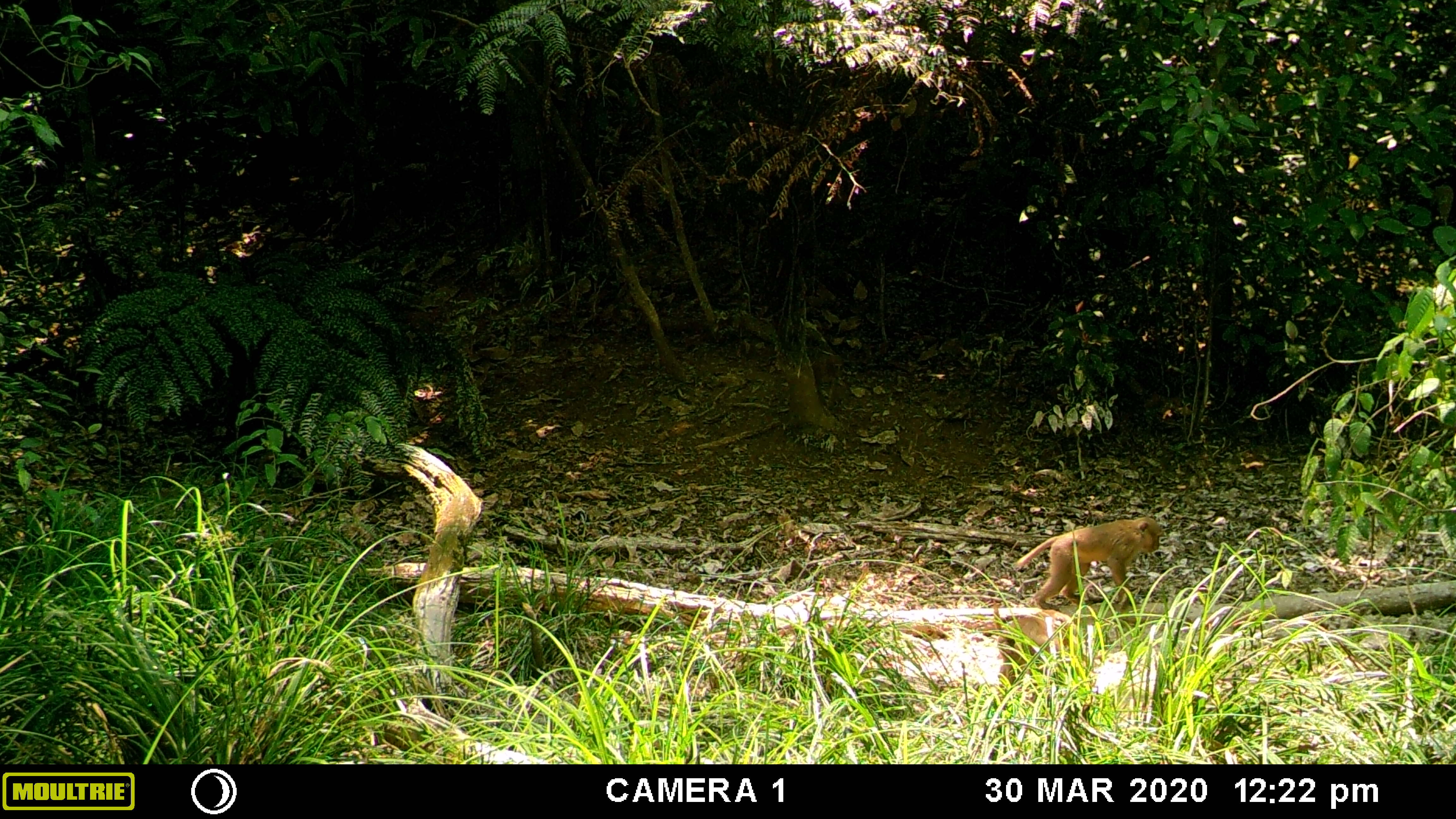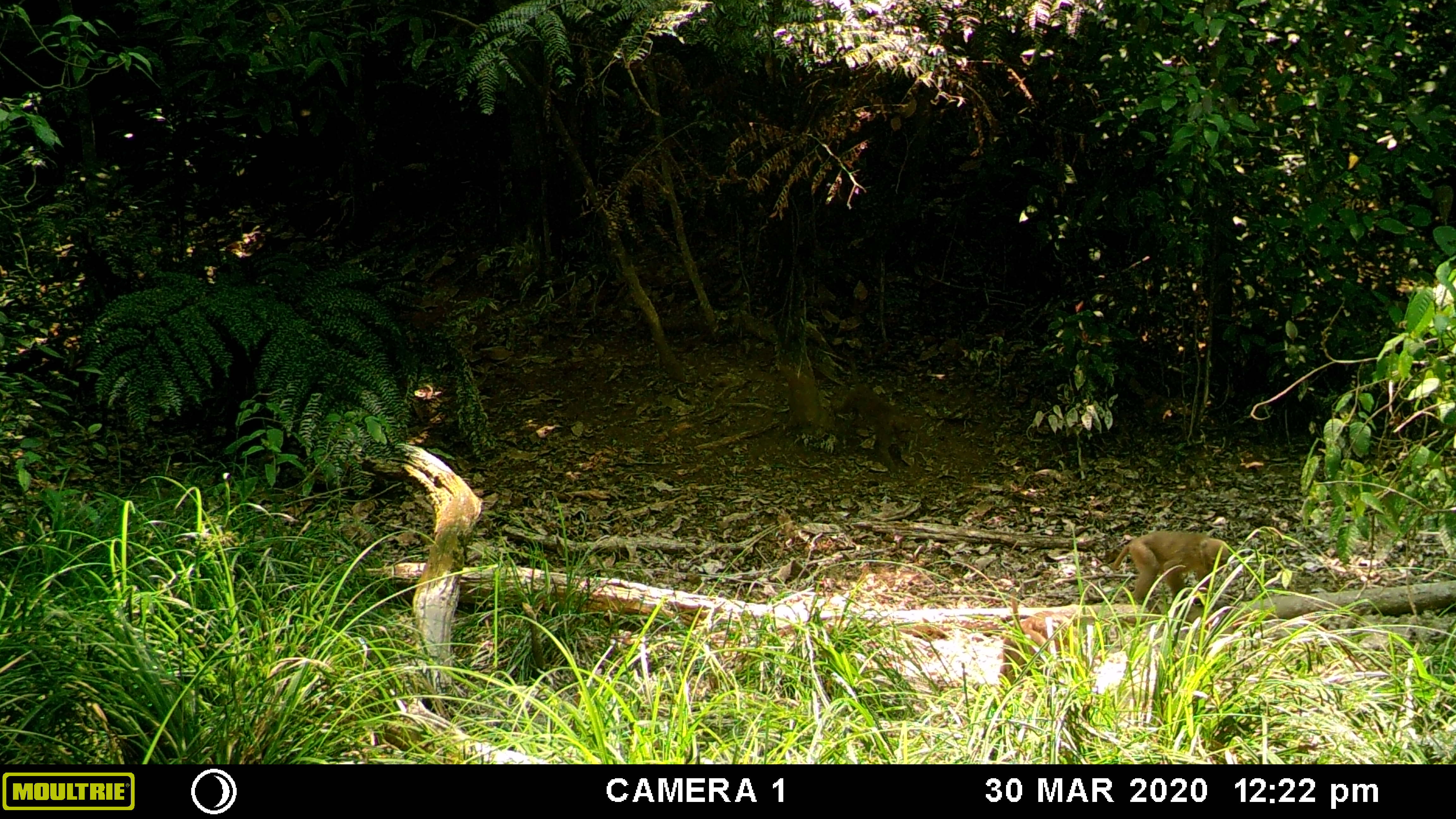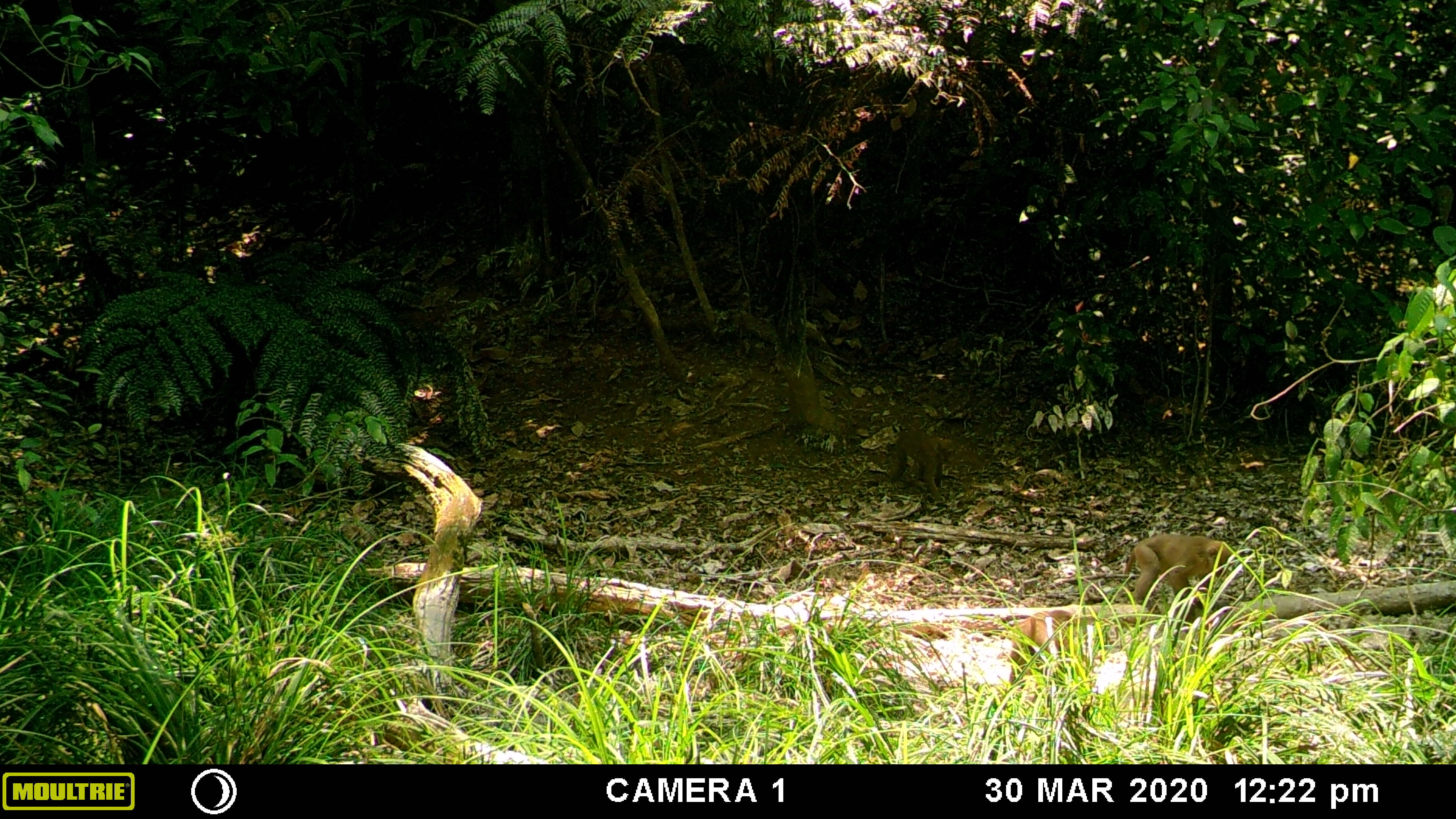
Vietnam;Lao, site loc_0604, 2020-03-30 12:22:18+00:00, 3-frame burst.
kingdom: Animalia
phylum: Chordata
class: Mammalia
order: Primates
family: Cercopithecidae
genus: Macaca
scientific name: Macaca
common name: macaques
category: assam or rhesus macaque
Assam or rhesus macaque (macaques) (Macaca). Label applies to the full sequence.